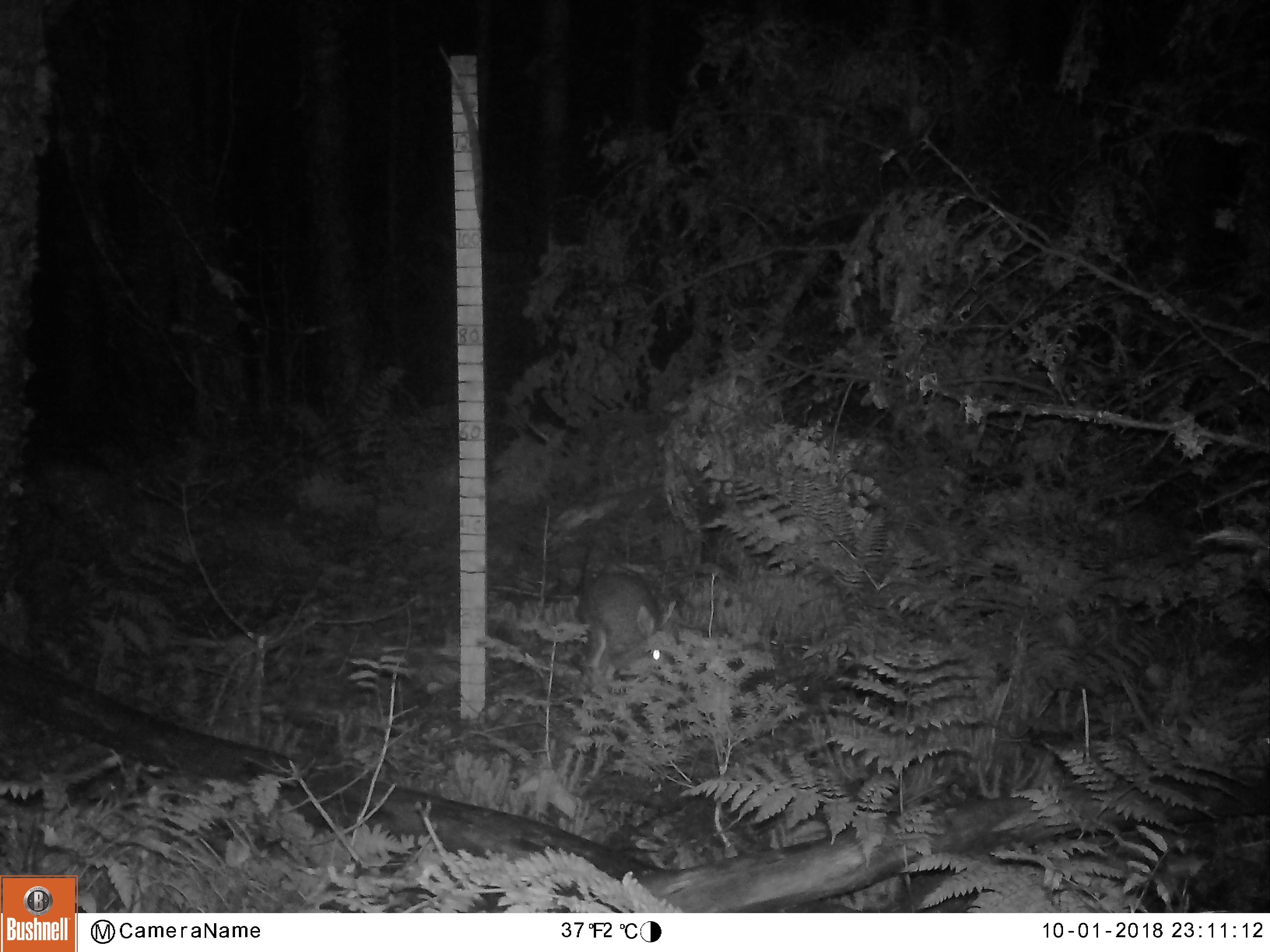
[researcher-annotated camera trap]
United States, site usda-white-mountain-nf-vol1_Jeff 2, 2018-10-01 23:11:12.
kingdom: Animalia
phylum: Chordata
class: Mammalia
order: Lagomorpha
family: Leporidae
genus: Lepus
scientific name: Lepus americanus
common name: snowshoe hare